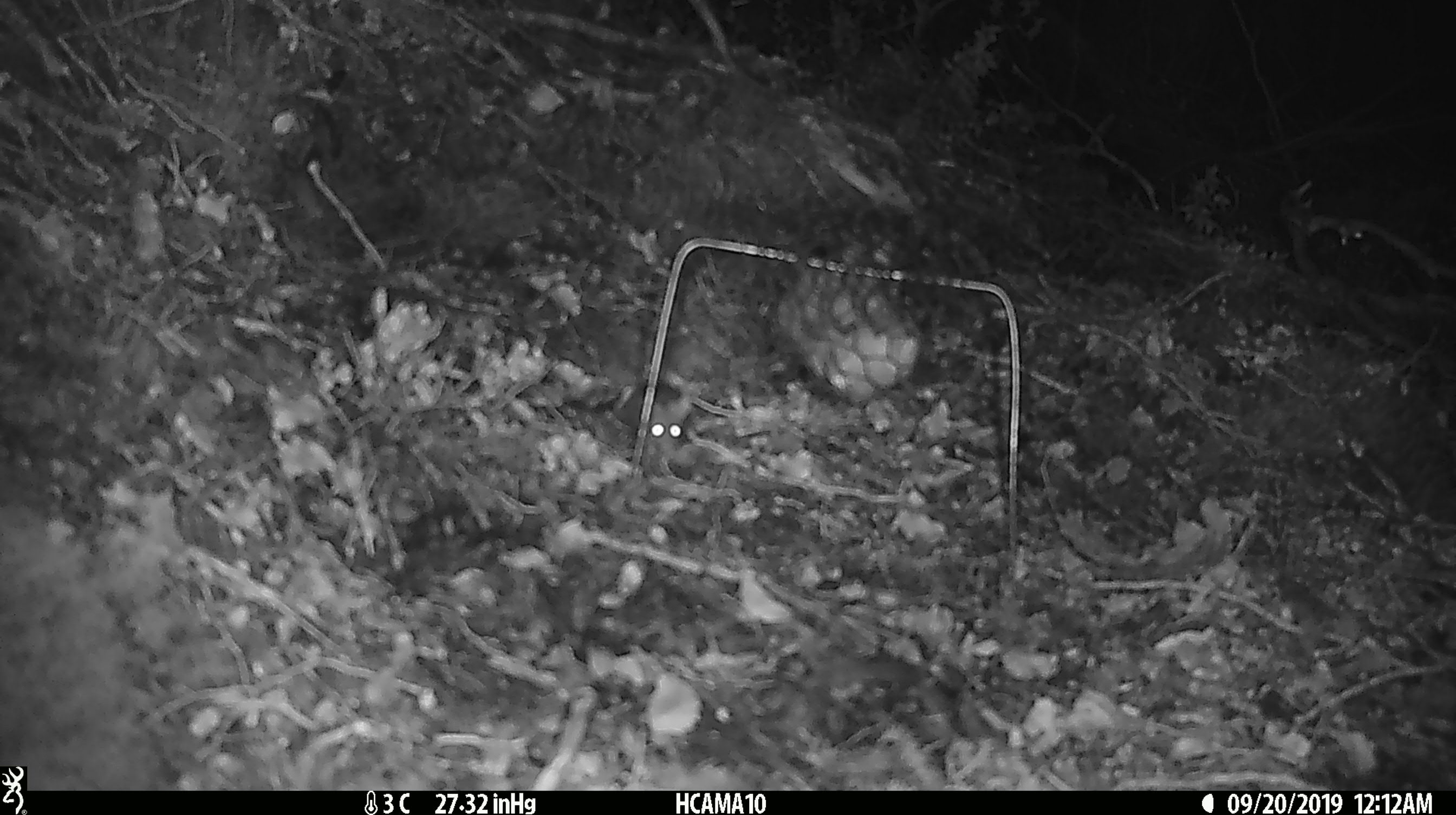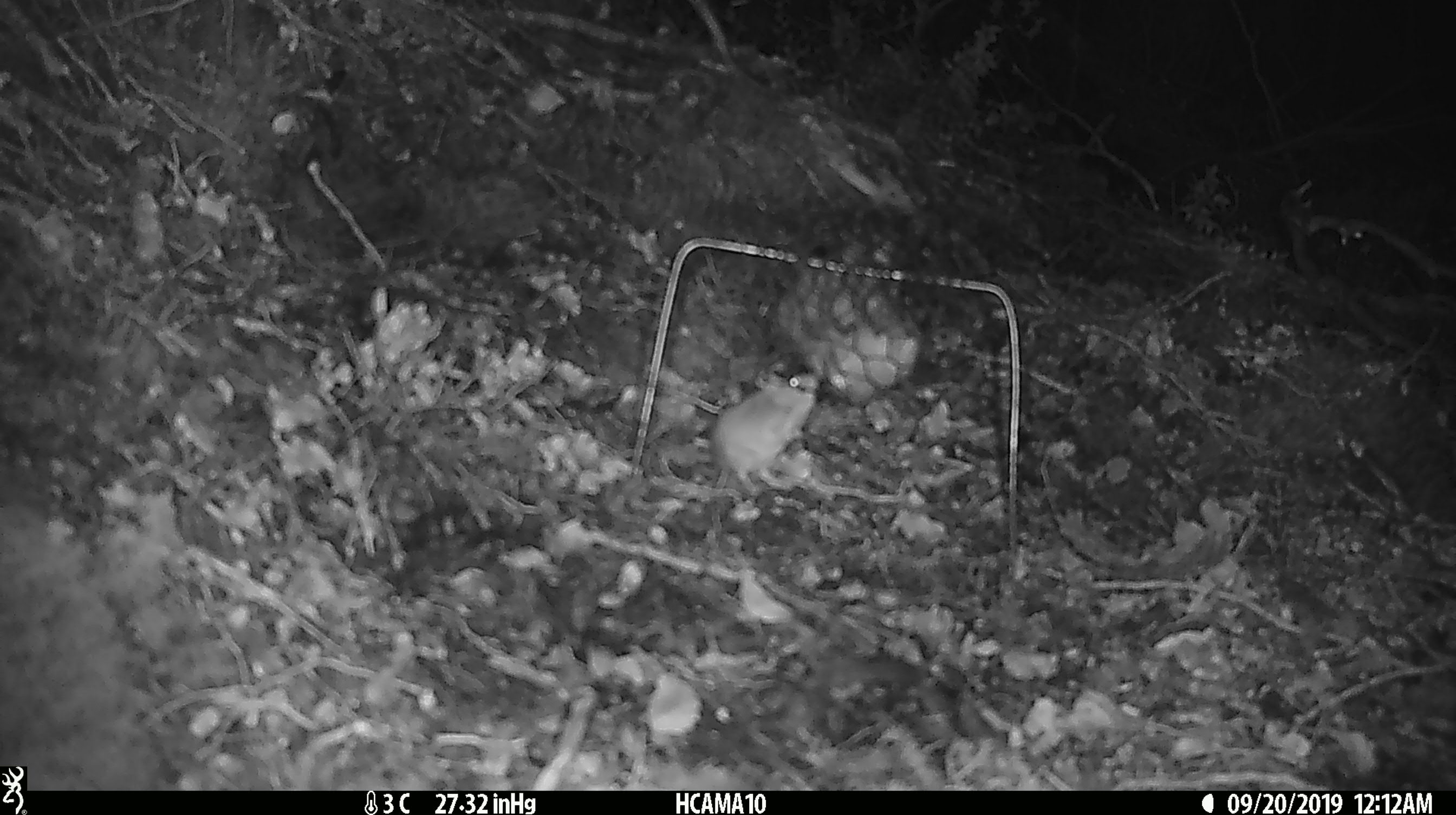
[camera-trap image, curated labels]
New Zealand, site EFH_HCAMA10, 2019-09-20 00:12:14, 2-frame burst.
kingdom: Animalia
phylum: Chordata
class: Mammalia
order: Rodentia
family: Muridae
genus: Mus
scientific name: Mus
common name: mouse